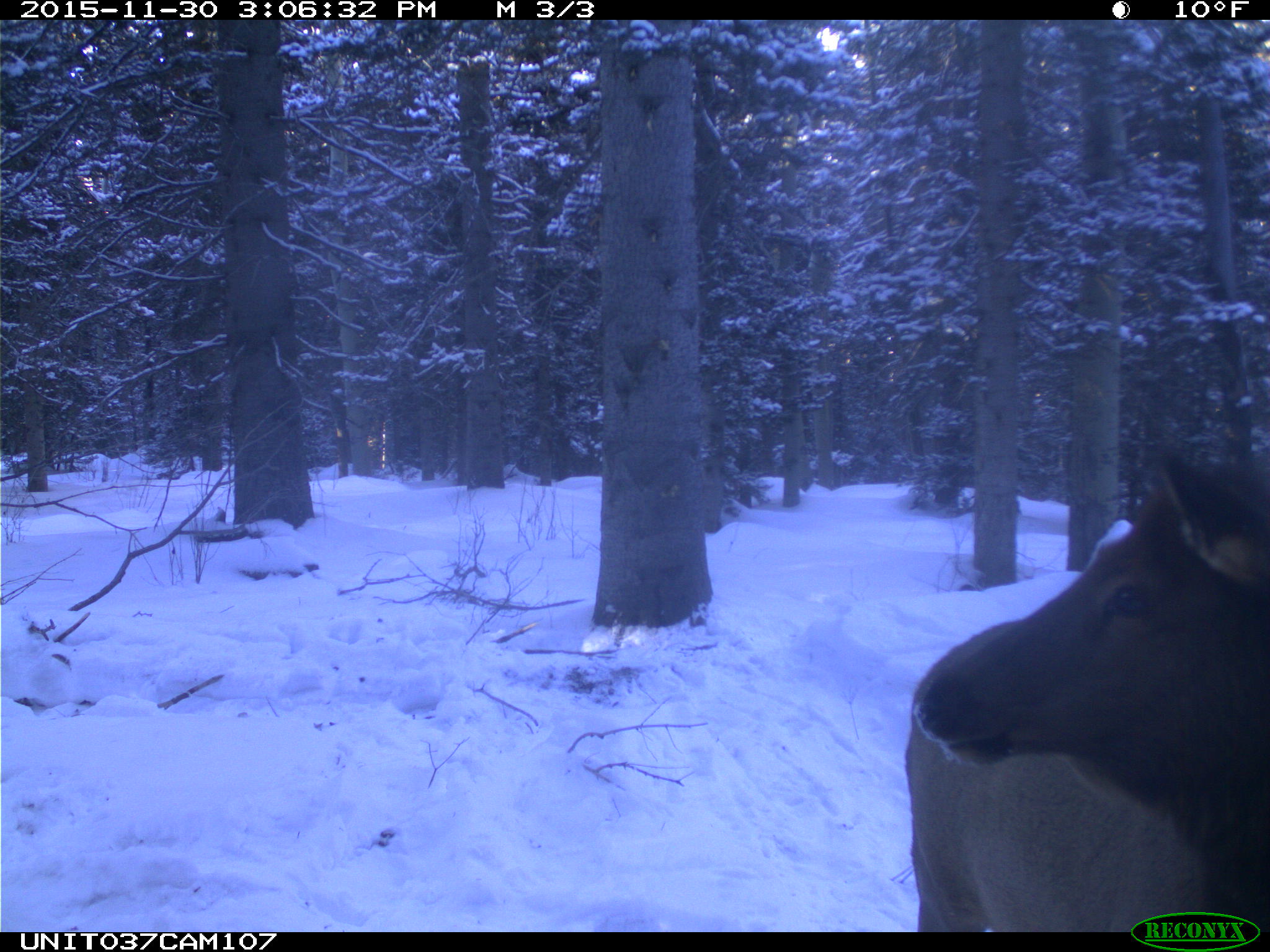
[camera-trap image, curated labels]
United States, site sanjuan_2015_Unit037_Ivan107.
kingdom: Animalia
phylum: Chordata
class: Mammalia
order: Artiodactyla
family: Cervidae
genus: Cervus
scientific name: Cervus elaphus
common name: red deer